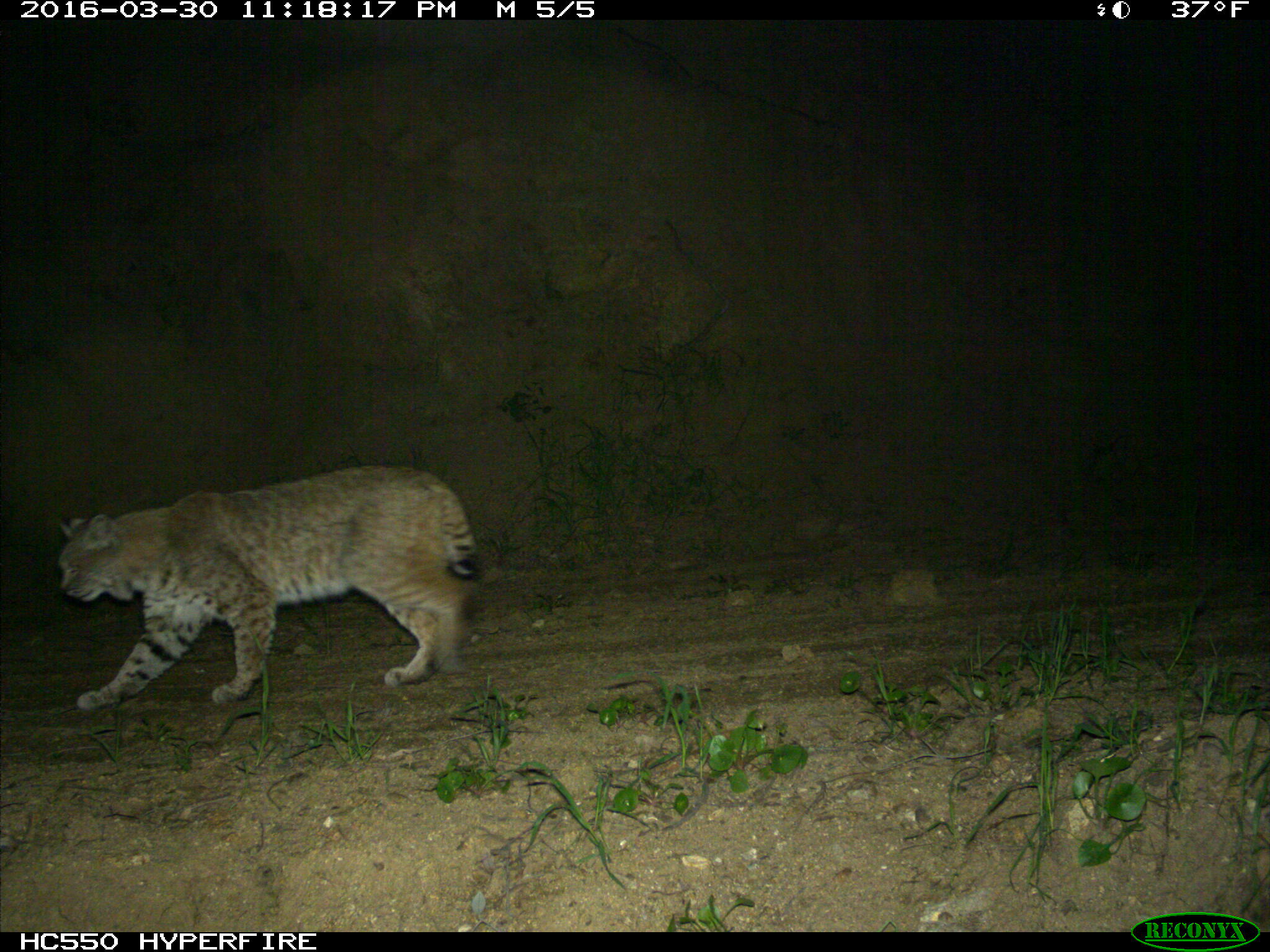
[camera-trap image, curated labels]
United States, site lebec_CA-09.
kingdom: Animalia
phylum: Chordata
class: Mammalia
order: Carnivora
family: Felidae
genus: Lynx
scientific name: Lynx rufus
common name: bobcat